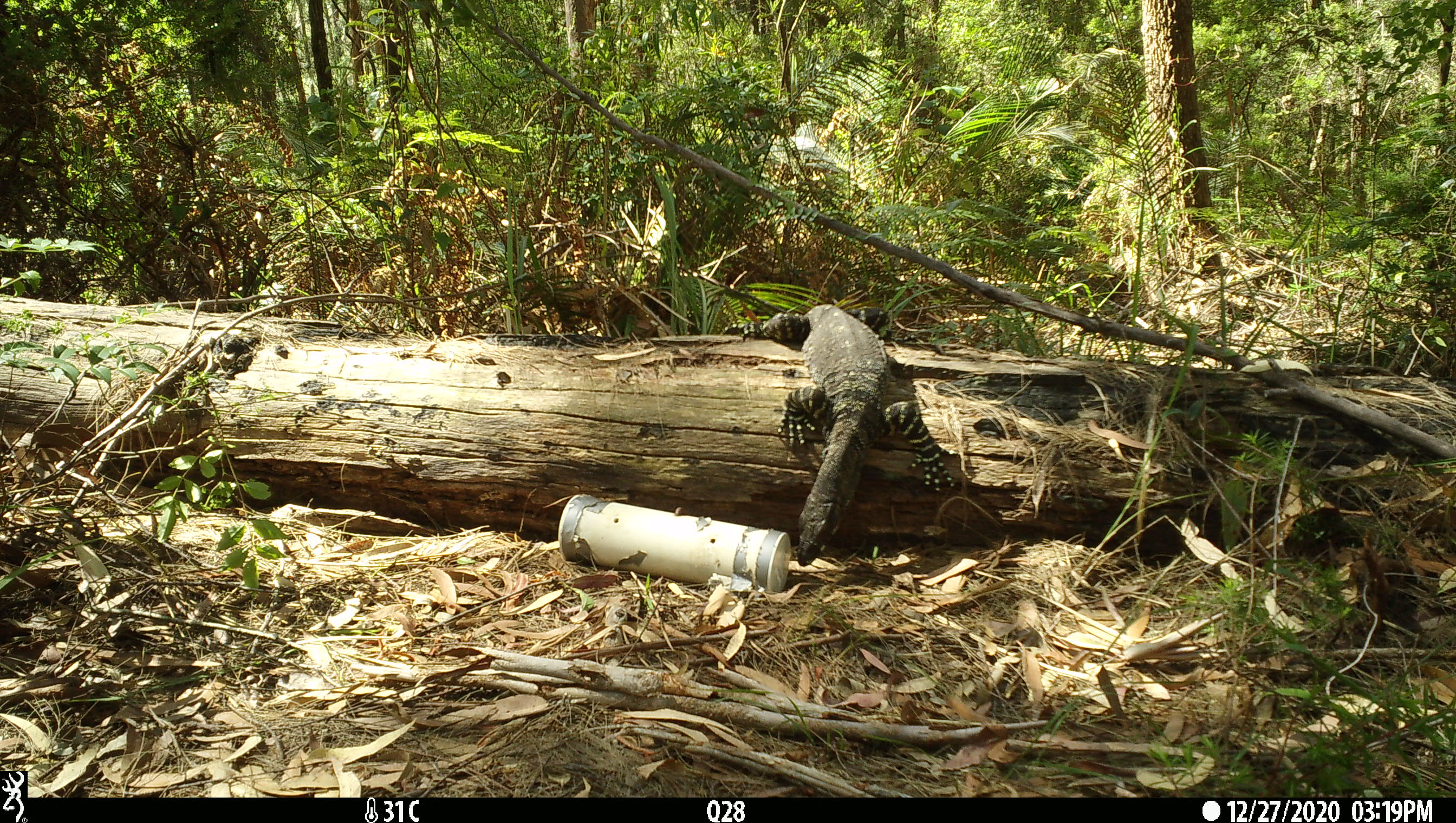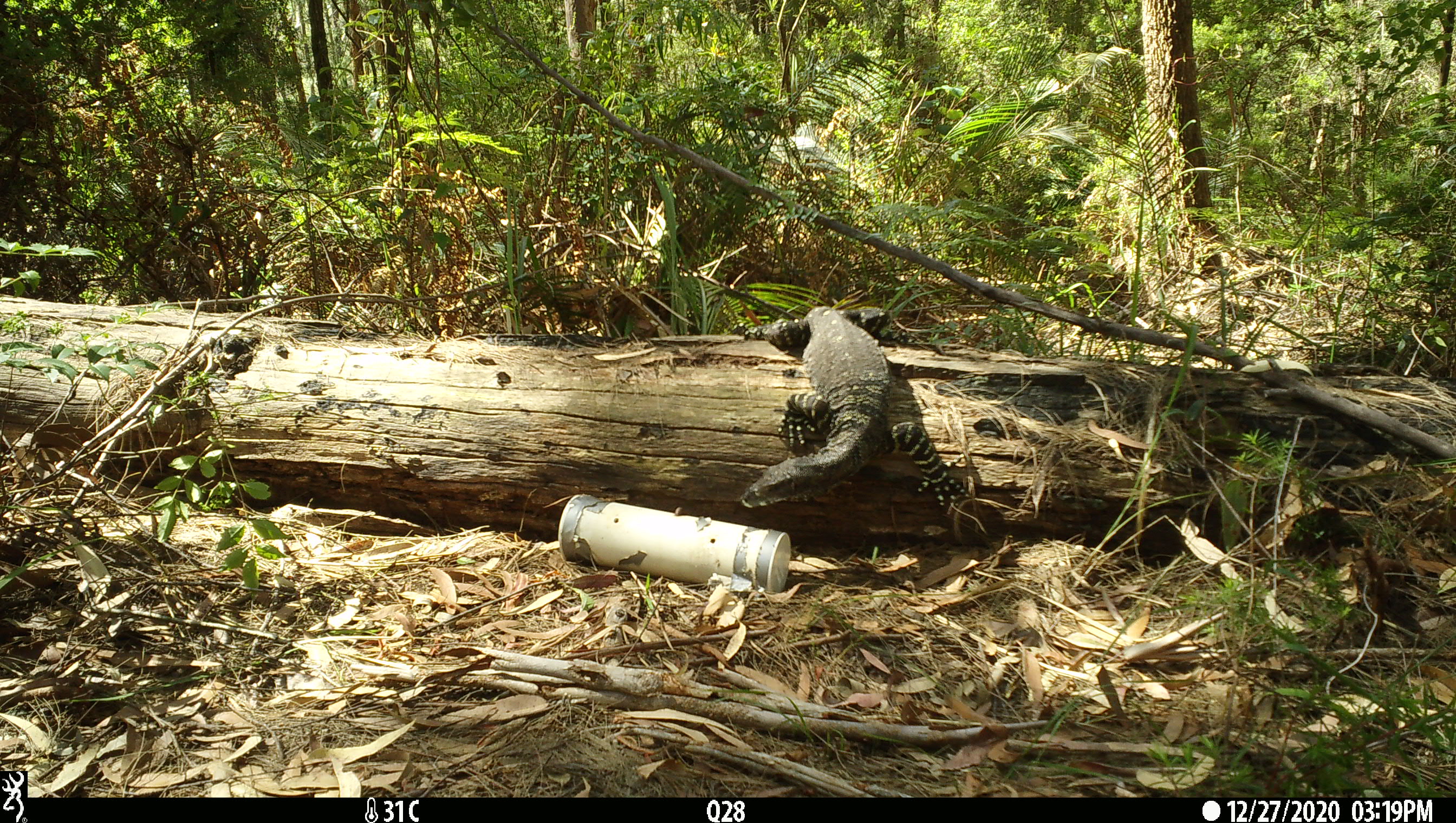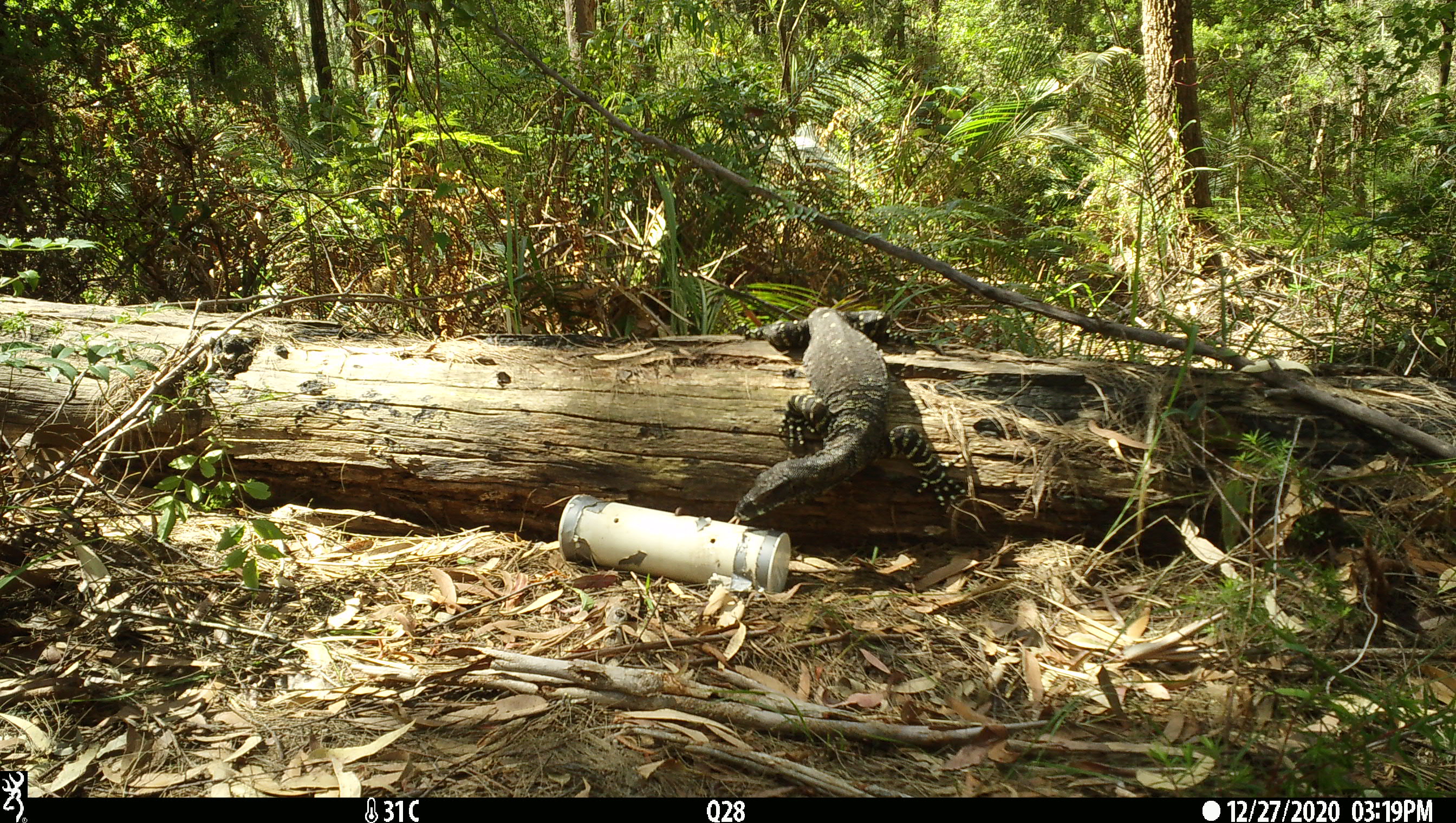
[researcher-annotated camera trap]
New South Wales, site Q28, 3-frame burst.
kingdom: Animalia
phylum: Chordata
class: Reptilia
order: Squamata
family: Varanidae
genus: Varanus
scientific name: Varanus varius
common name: lace monitor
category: goanna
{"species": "goanna (lace monitor) (Varanus varius)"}